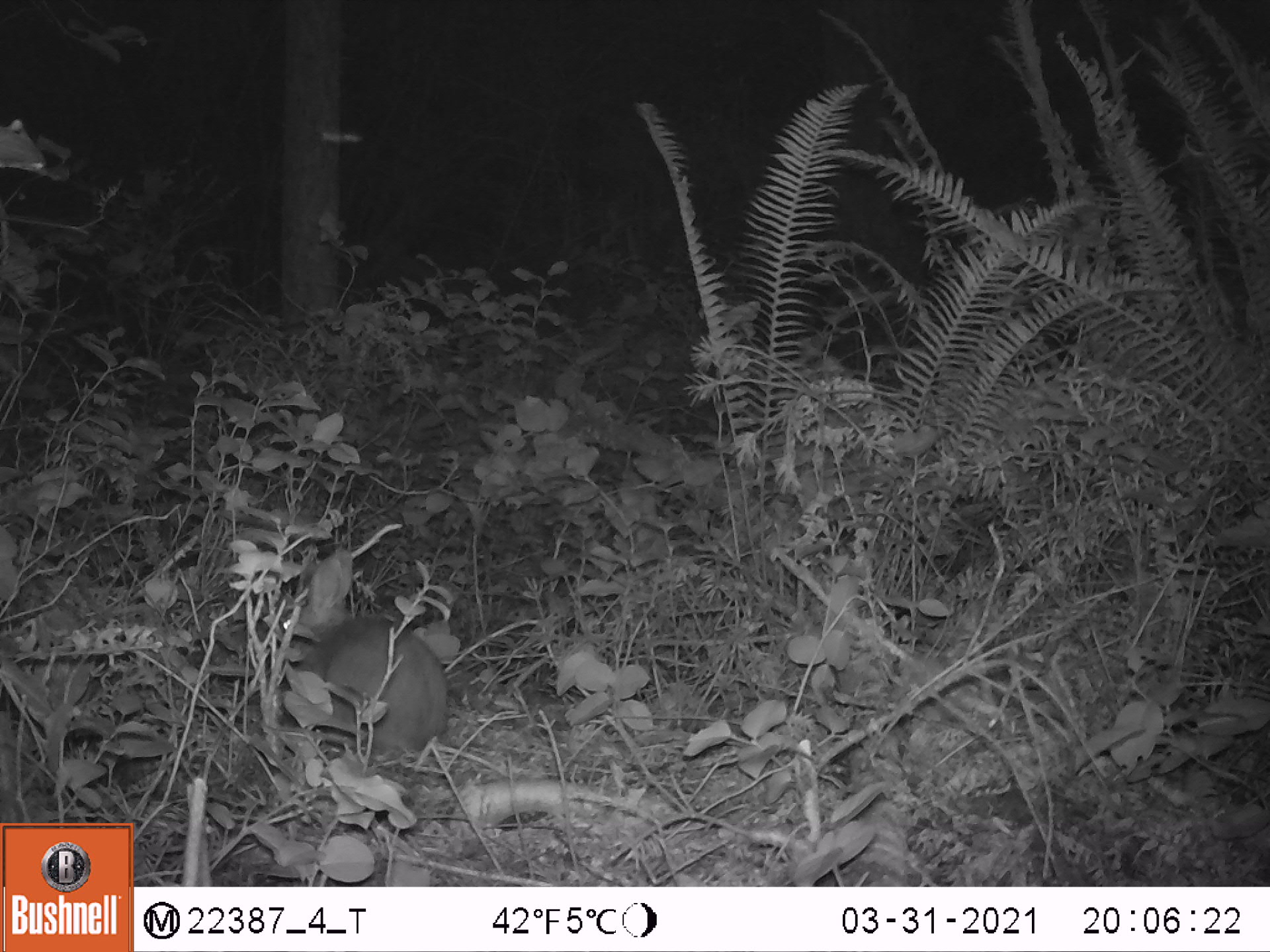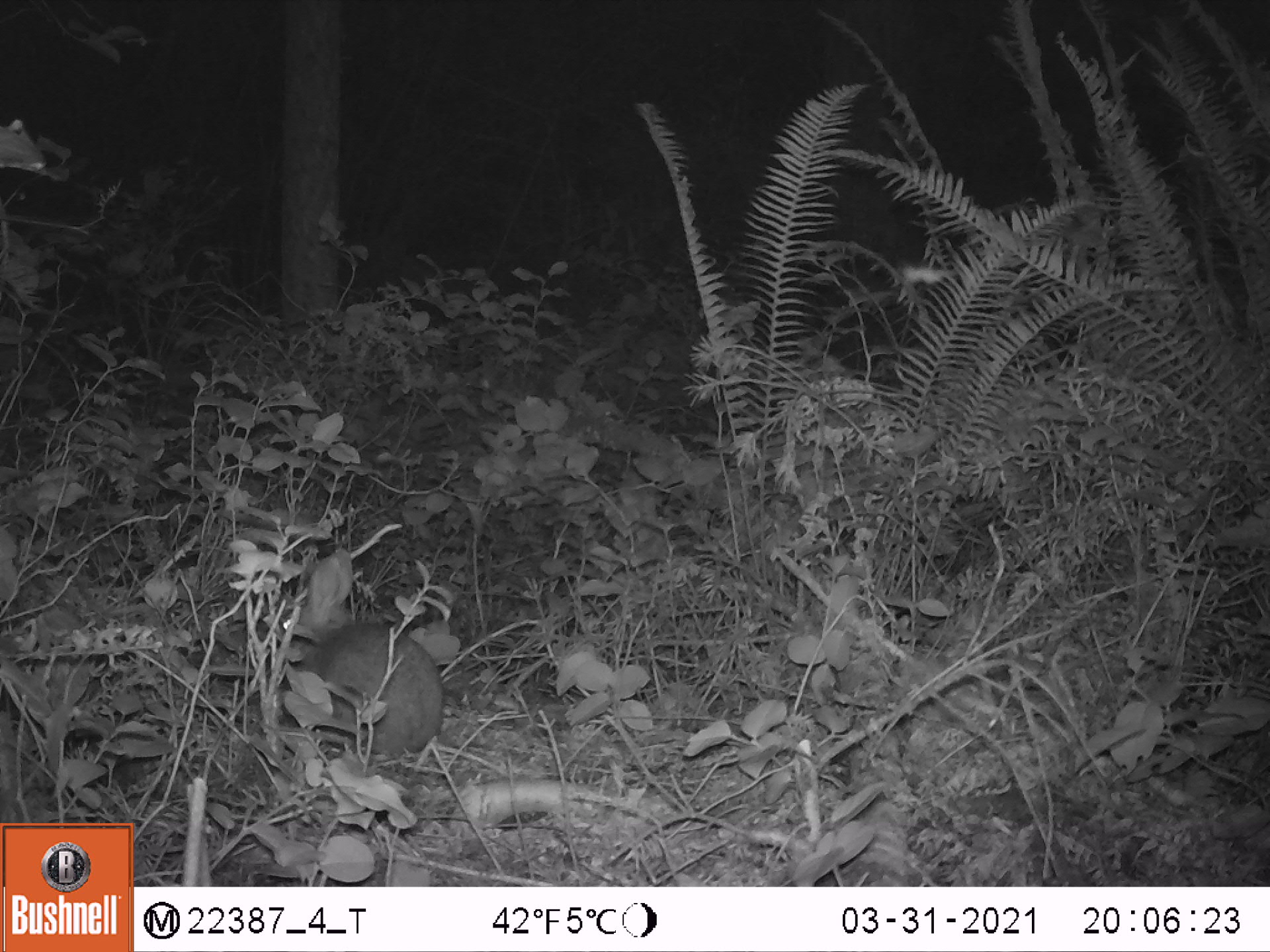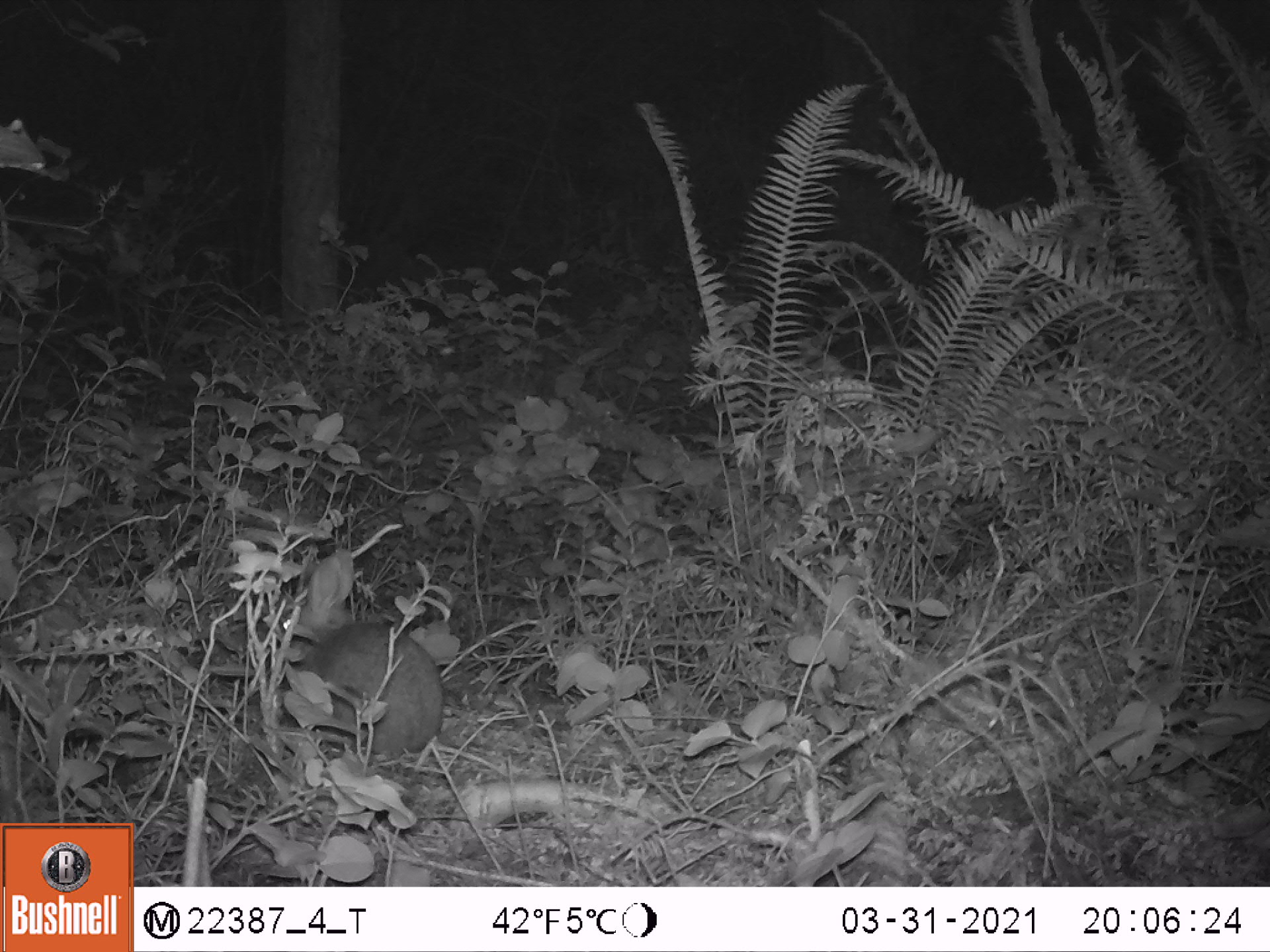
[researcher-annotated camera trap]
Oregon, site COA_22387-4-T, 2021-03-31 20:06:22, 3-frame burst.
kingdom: Animalia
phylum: Chordata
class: Mammalia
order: Lagomorpha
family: Leporidae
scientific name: Leporidae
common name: hares and rabbits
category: leporidae family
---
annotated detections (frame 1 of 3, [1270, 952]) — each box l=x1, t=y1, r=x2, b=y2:
leporidae family: l=266, t=542, r=457, b=765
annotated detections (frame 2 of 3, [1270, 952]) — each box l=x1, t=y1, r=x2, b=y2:
leporidae family: l=257, t=543, r=447, b=767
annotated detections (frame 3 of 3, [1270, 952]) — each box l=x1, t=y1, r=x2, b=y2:
leporidae family: l=264, t=544, r=452, b=770